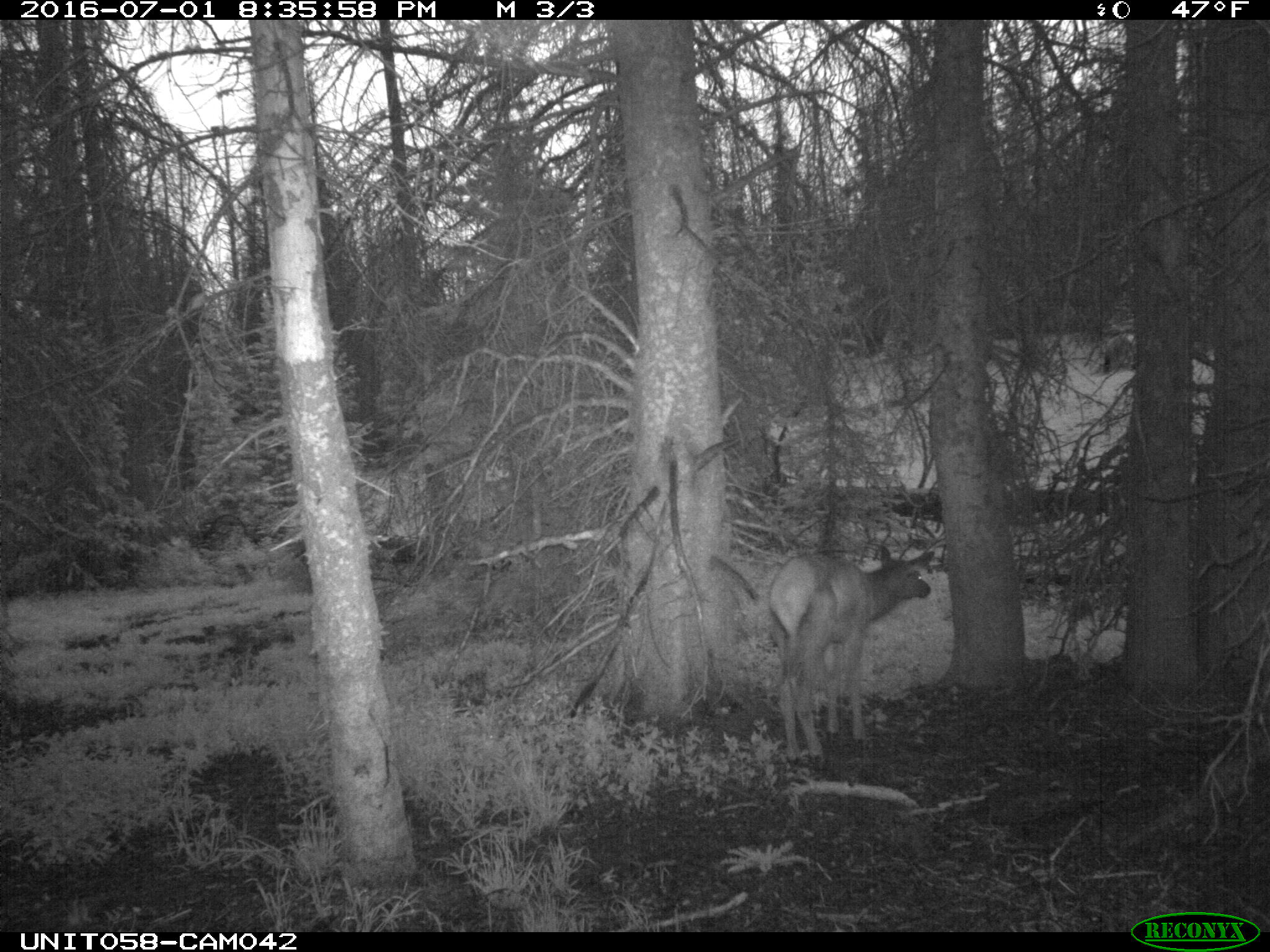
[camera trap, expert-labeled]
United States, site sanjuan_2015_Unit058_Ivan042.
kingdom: Animalia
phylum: Chordata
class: Mammalia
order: Artiodactyla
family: Cervidae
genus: Cervus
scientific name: Cervus elaphus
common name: red deer